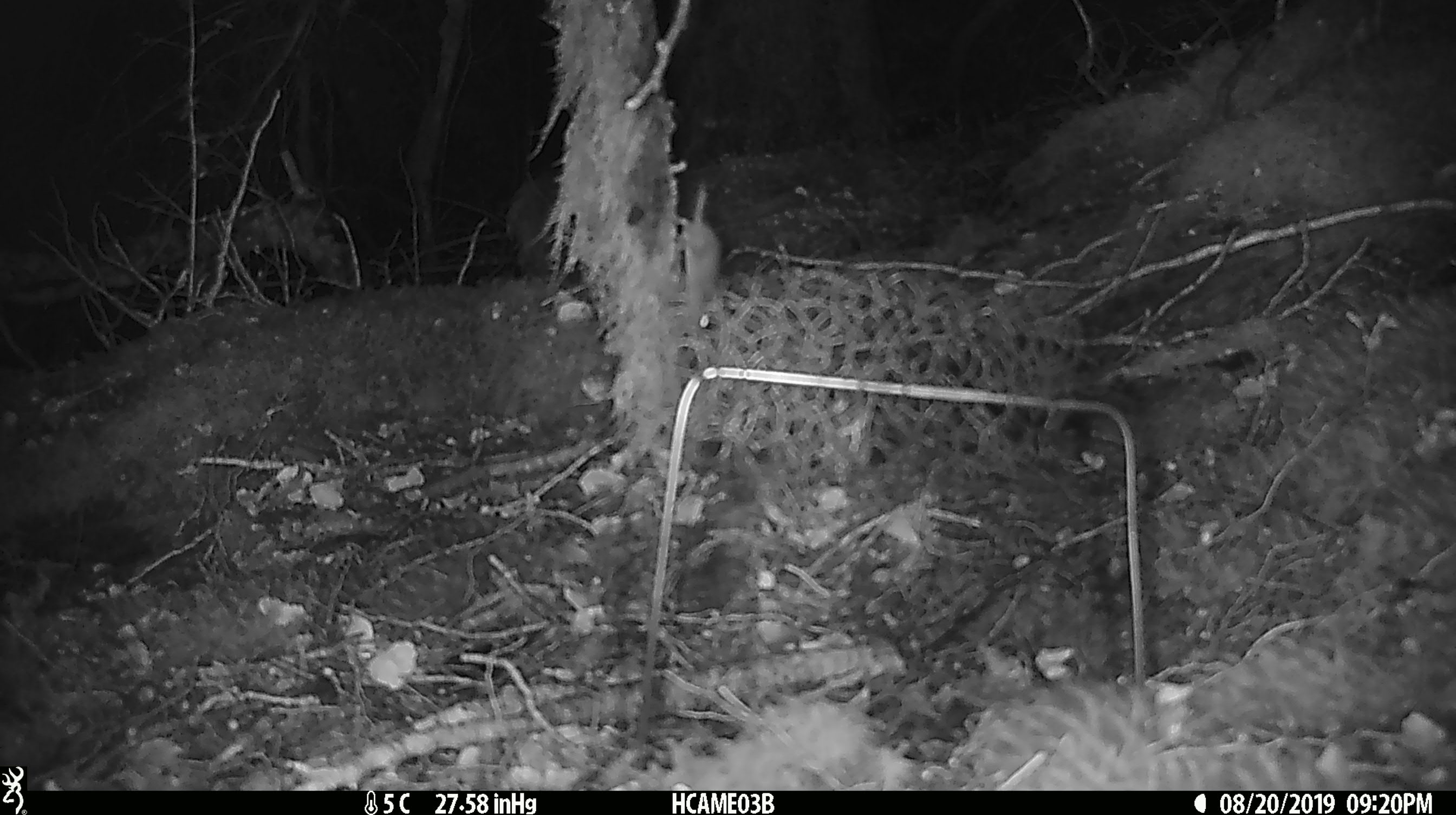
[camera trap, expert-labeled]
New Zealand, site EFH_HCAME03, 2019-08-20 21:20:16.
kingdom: Animalia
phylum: Chordata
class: Mammalia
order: Rodentia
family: Muridae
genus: Mus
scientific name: Mus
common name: mouse